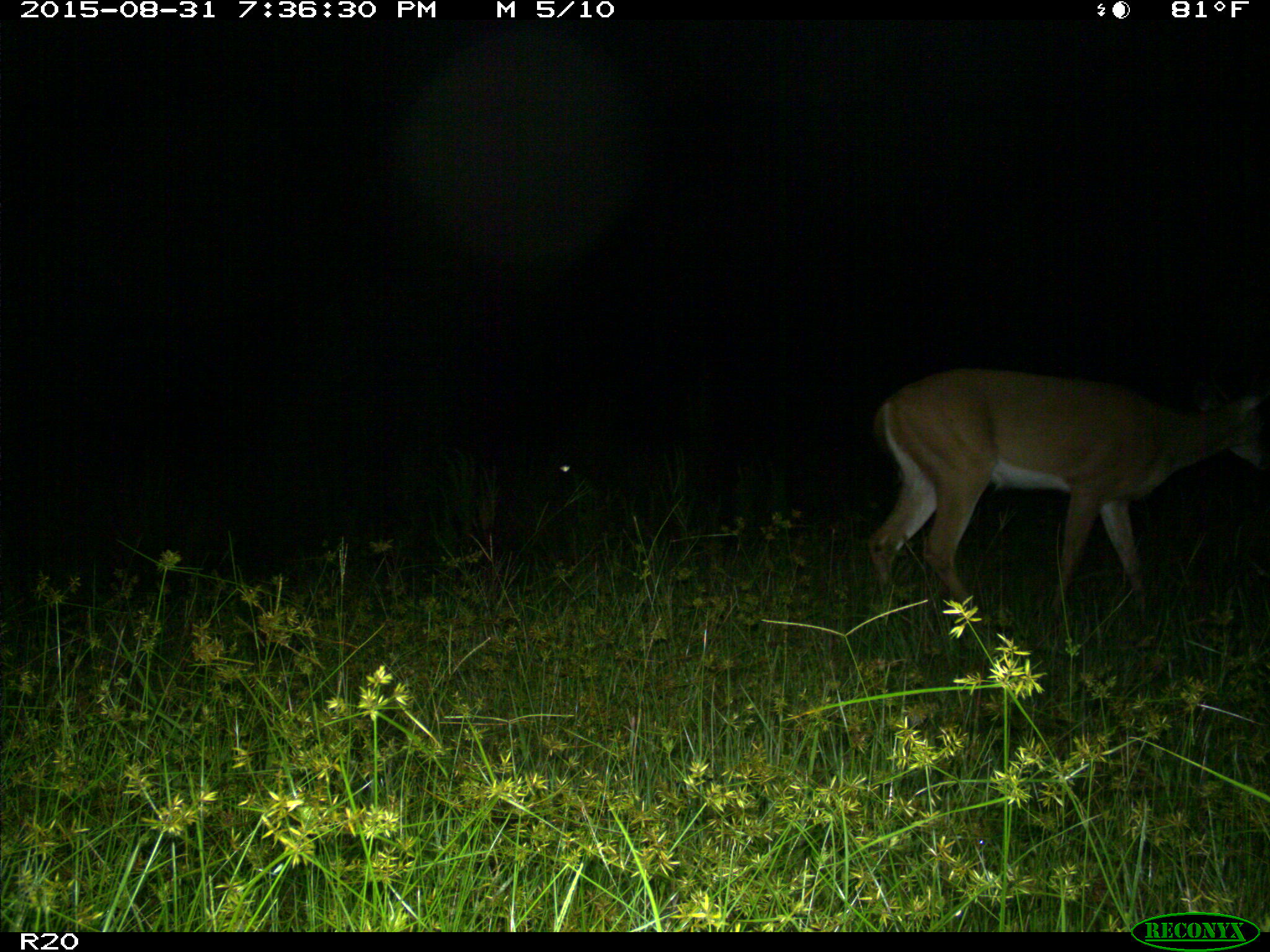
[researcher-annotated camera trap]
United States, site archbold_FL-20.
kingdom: Animalia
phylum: Chordata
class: Mammalia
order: Artiodactyla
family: Cervidae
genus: Odocoileus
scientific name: Odocoileus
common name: deer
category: unidentified deer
Unidentified deer (deer) (Odocoileus).